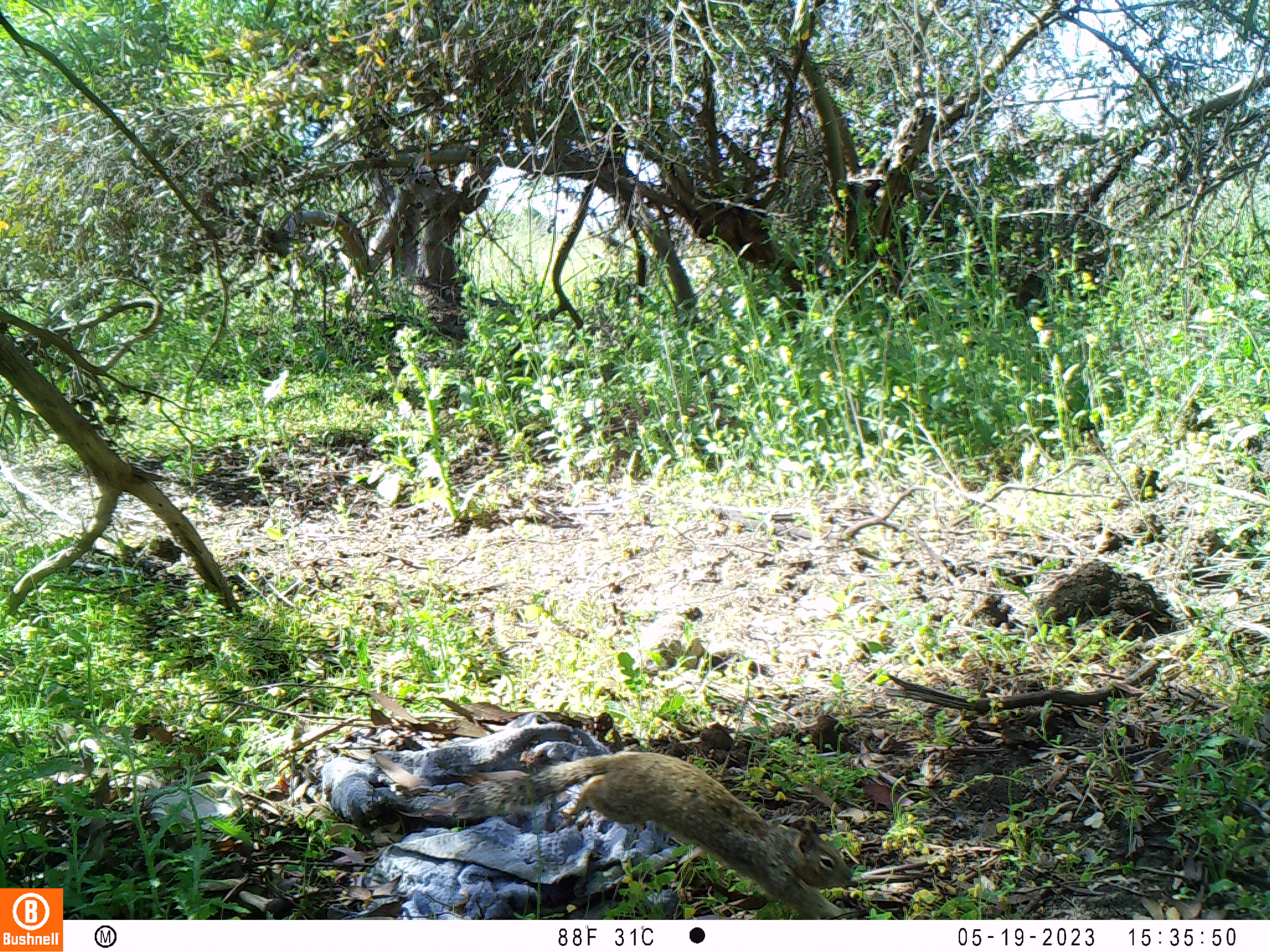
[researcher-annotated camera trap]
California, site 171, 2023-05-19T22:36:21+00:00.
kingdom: Animalia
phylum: Chordata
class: Mammalia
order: Rodentia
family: Sciuridae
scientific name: Sciuridae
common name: squirrel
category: unknown squirrel